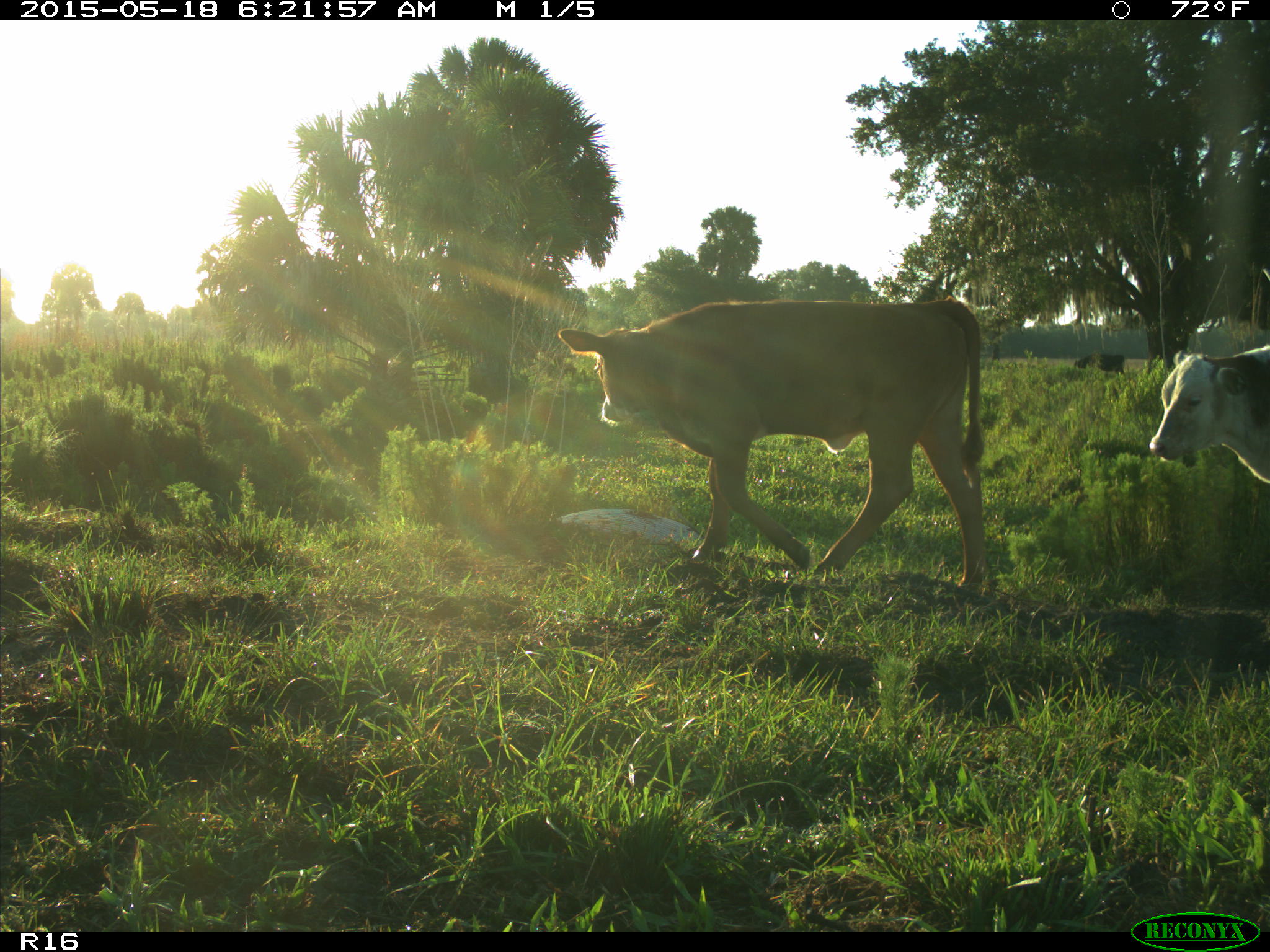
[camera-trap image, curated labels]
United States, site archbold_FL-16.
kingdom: Animalia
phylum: Chordata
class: Mammalia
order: Artiodactyla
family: Bovidae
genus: Bos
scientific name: Bos taurus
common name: domestic cow